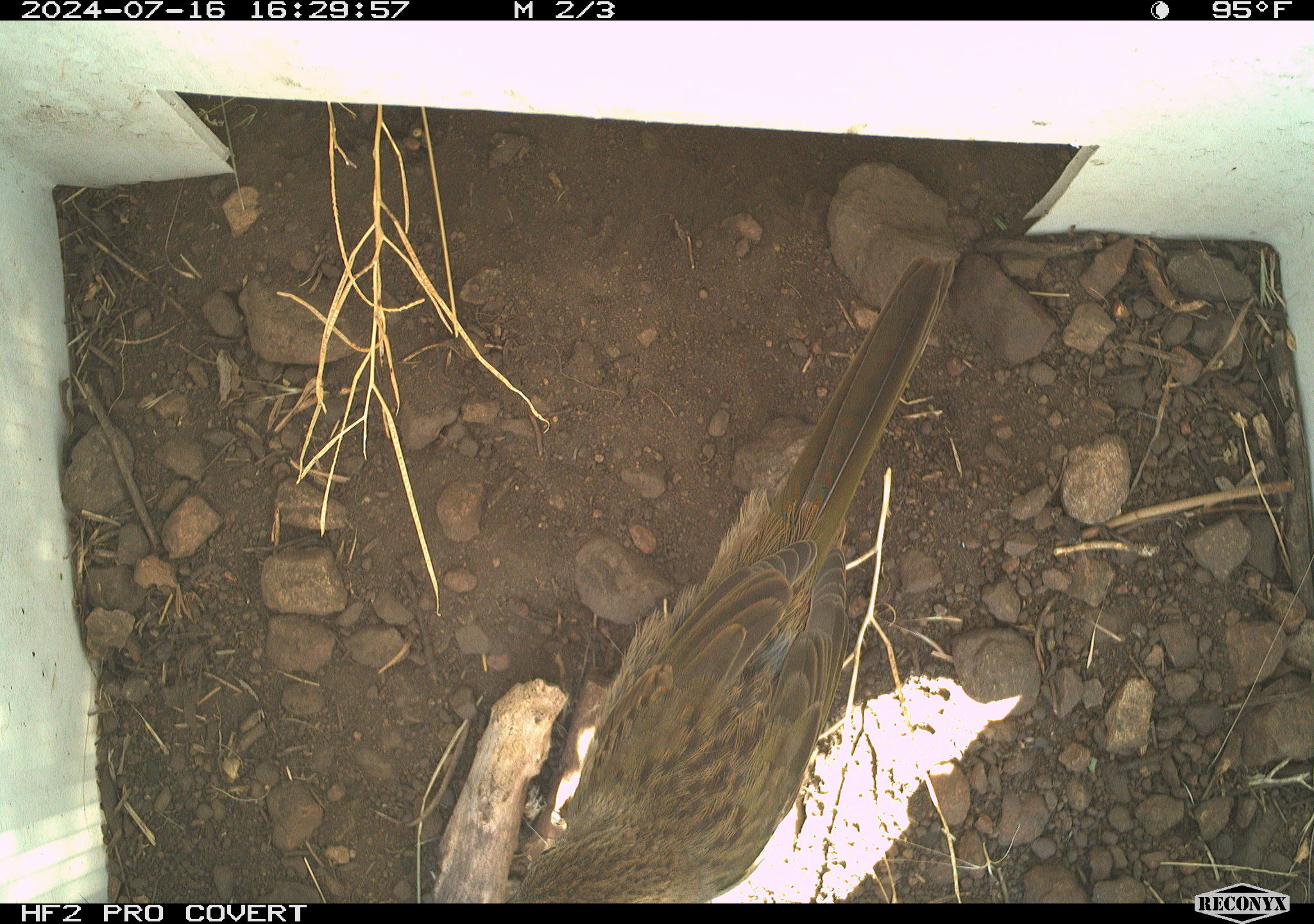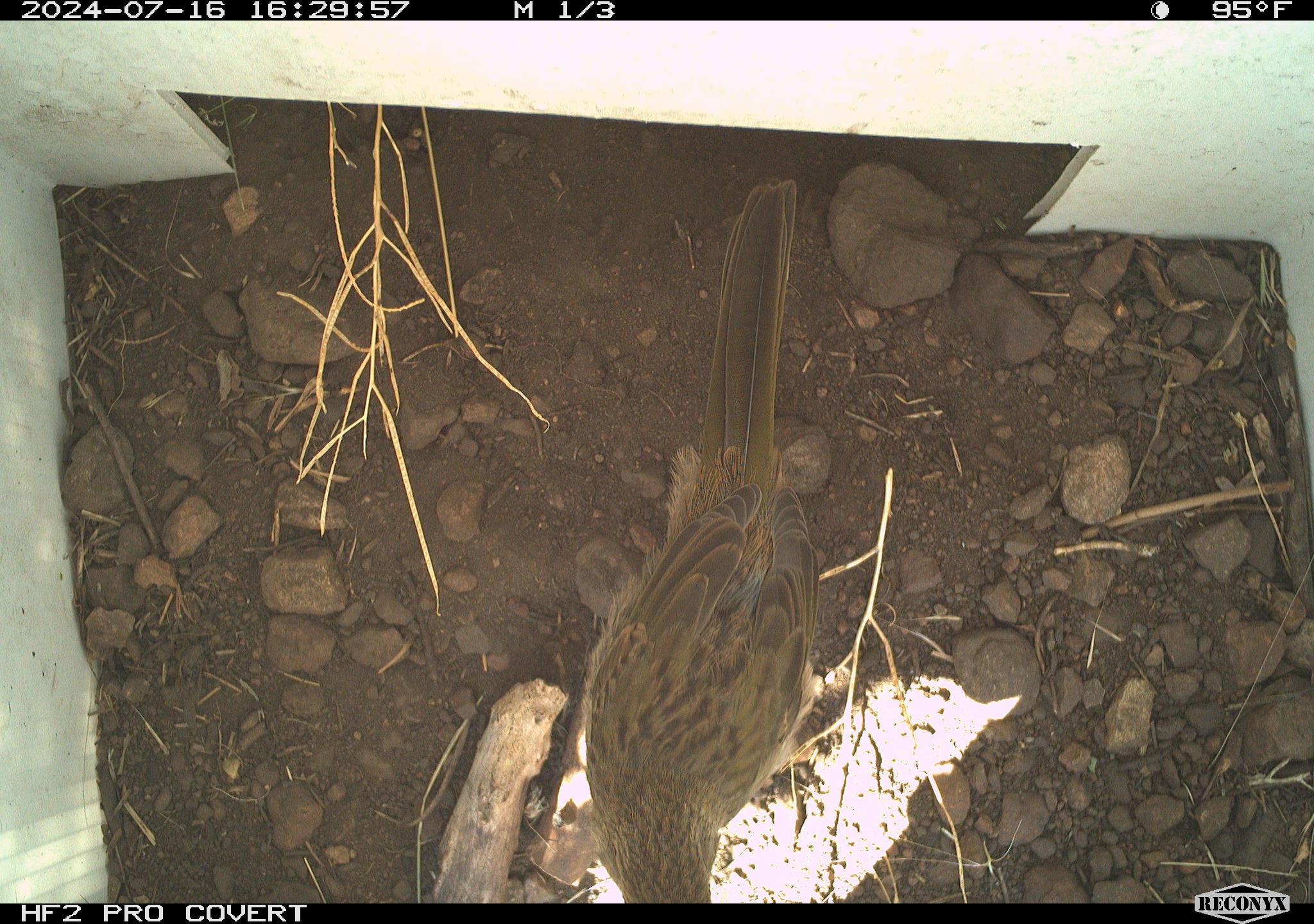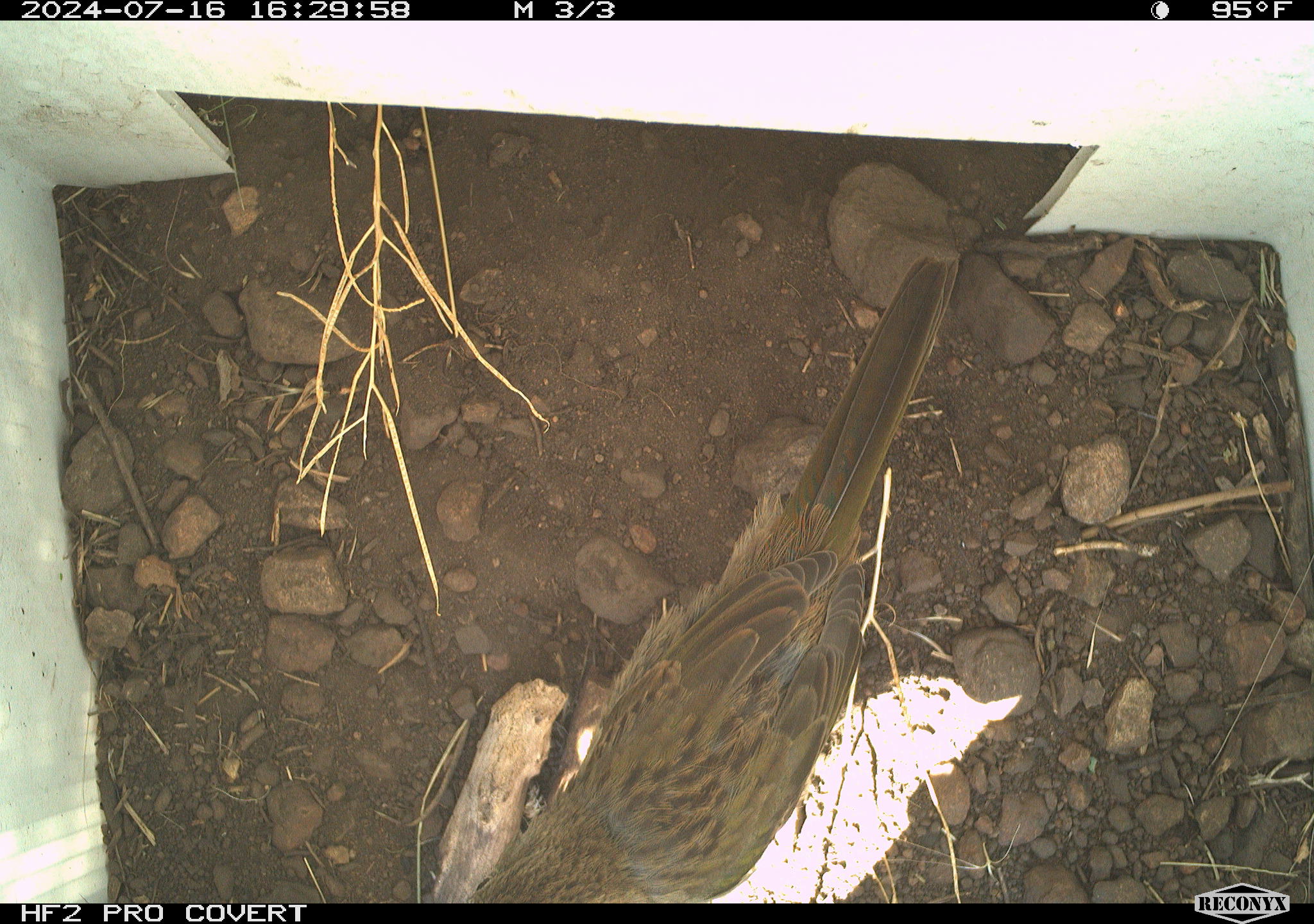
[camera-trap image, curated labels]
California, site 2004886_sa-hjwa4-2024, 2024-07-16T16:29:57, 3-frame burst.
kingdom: Animalia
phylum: Chordata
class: Aves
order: Passeriformes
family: Passerellidae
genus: Pipilo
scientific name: Pipilo maculatus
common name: spotted towhee